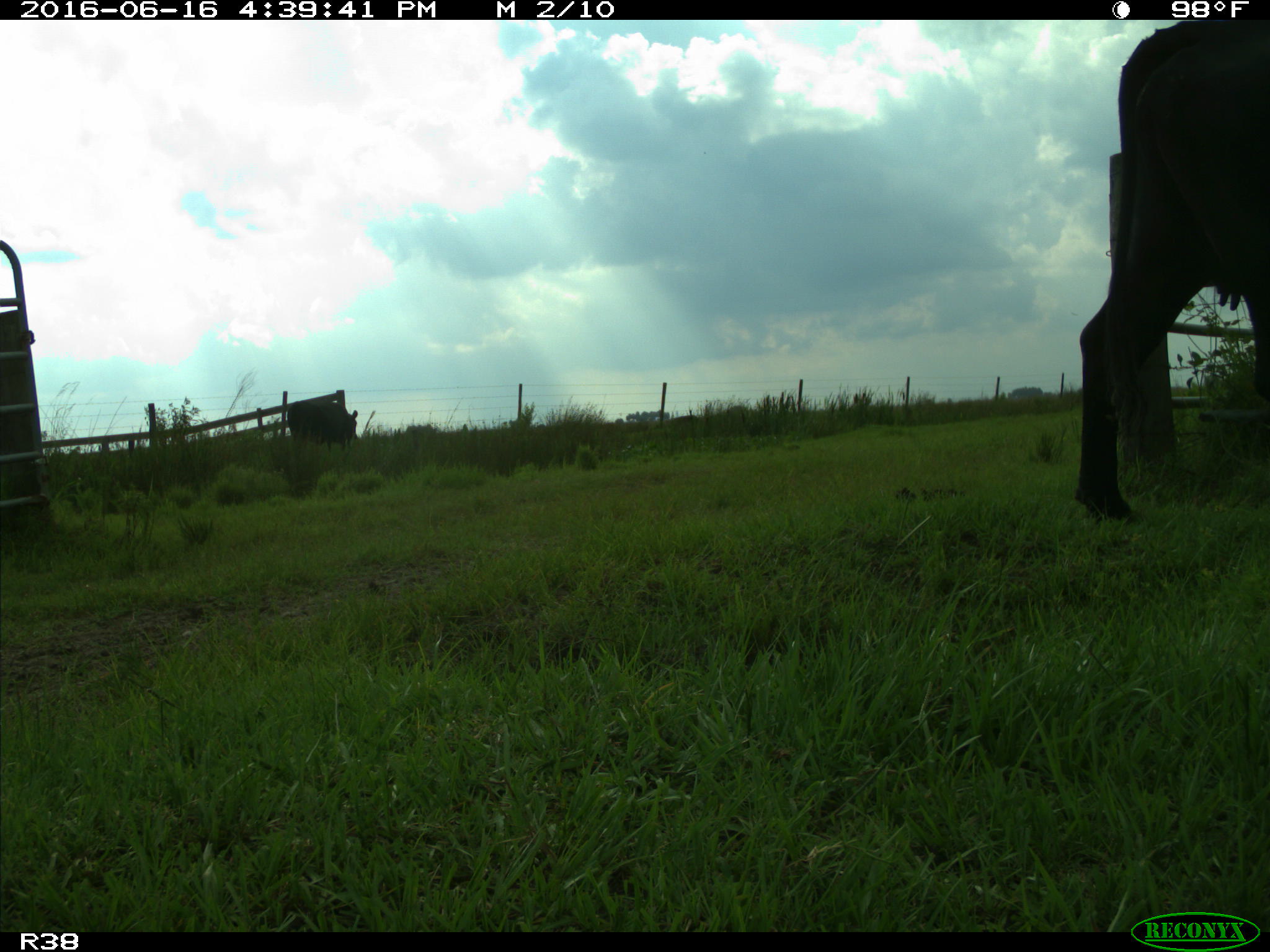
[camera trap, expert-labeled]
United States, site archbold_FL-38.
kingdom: Animalia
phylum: Chordata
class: Mammalia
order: Artiodactyla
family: Bovidae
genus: Bos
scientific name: Bos taurus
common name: domestic cow